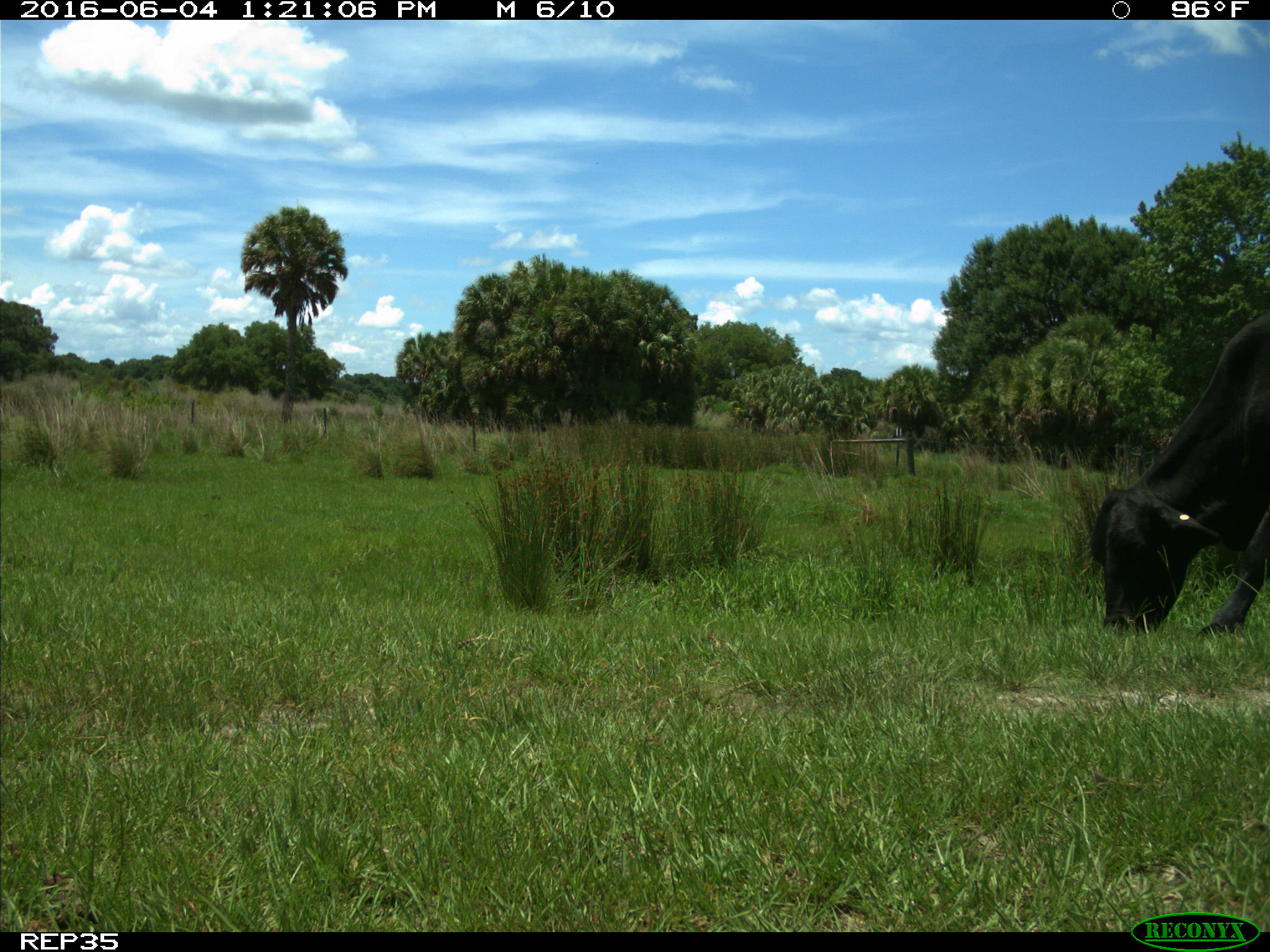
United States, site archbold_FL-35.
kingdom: Animalia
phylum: Chordata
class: Mammalia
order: Artiodactyla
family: Bovidae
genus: Bos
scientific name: Bos taurus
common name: domestic cow